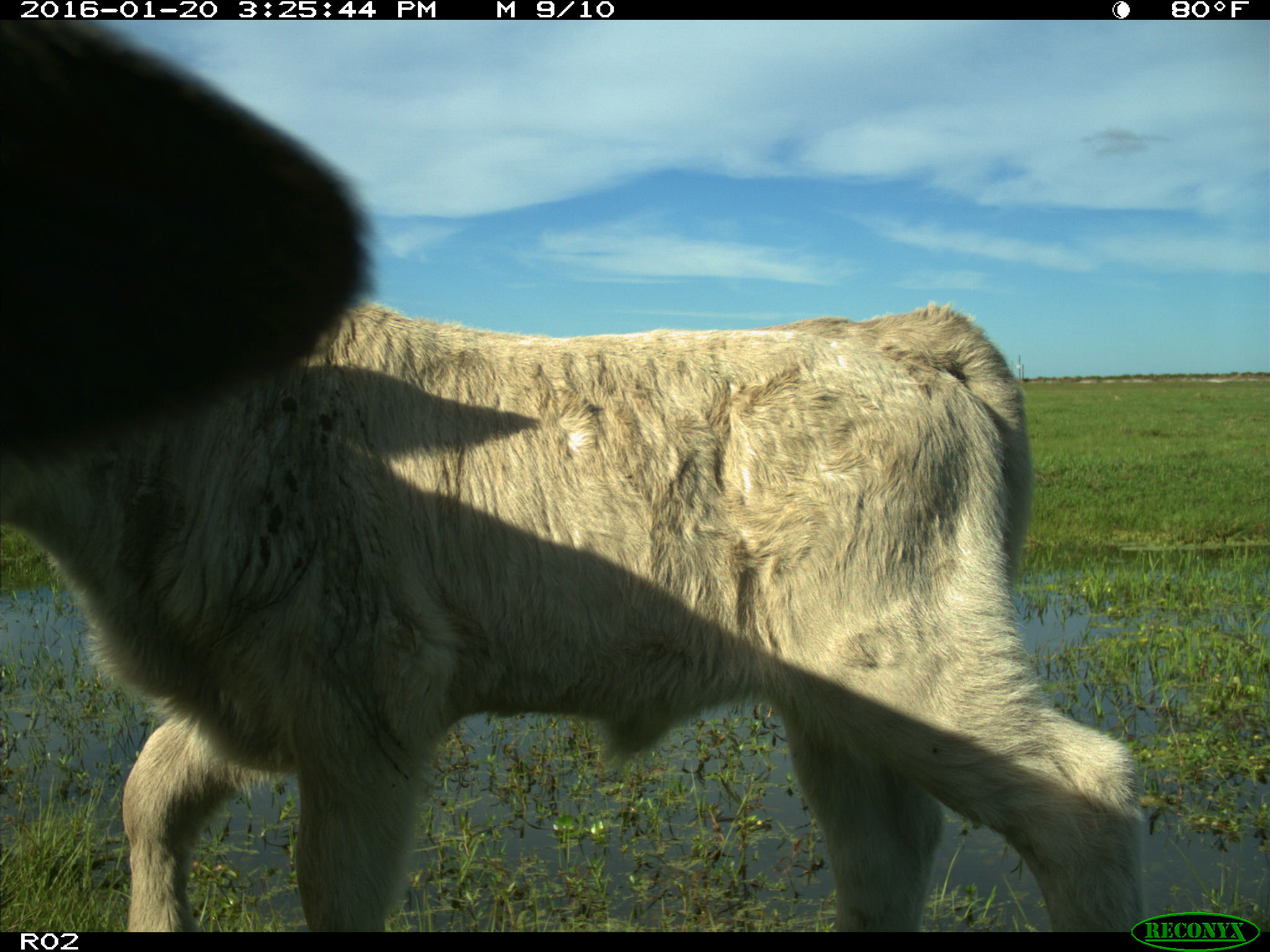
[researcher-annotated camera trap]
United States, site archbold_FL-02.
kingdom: Animalia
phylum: Chordata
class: Mammalia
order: Artiodactyla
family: Bovidae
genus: Bos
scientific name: Bos taurus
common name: domestic cow